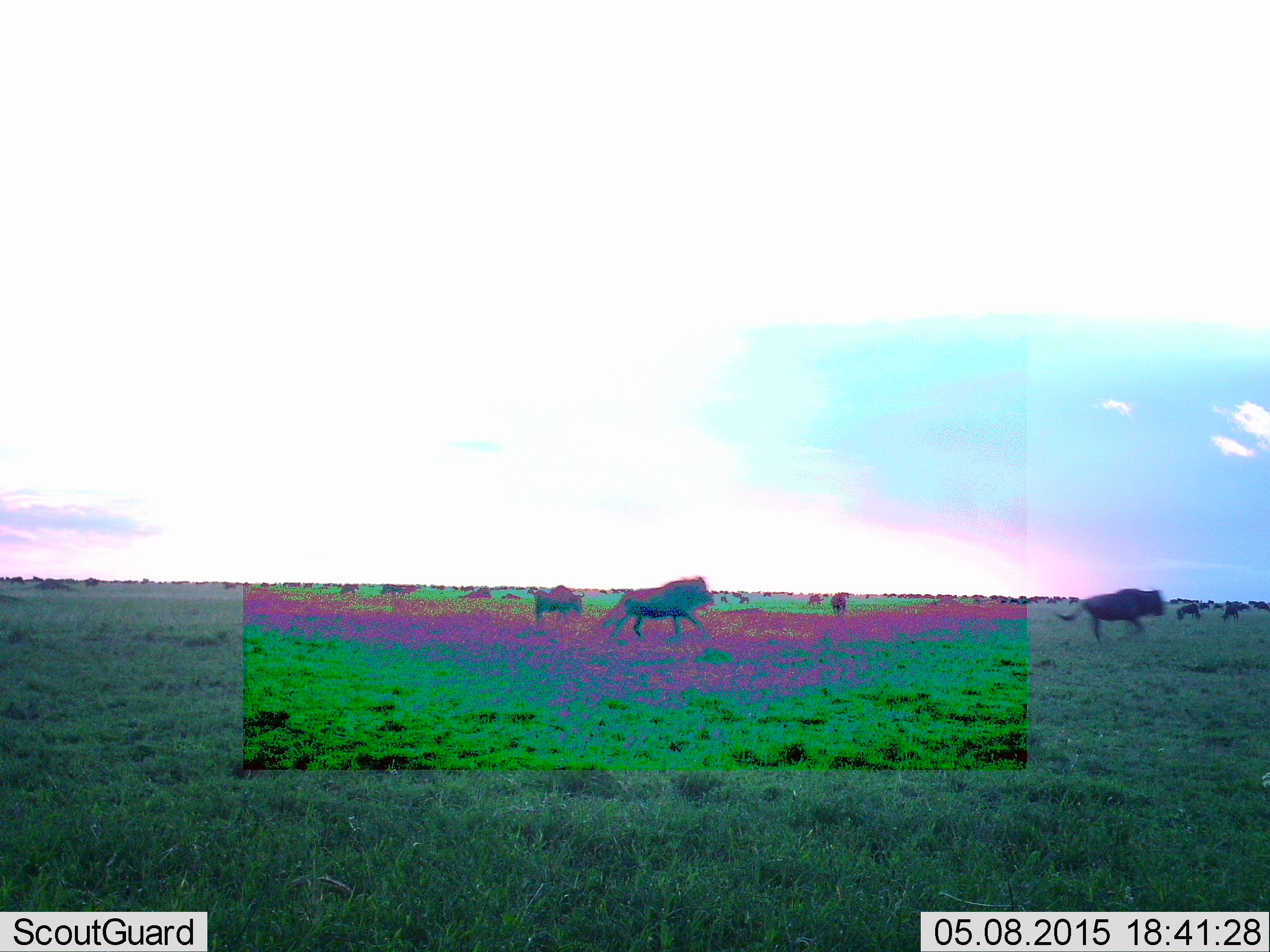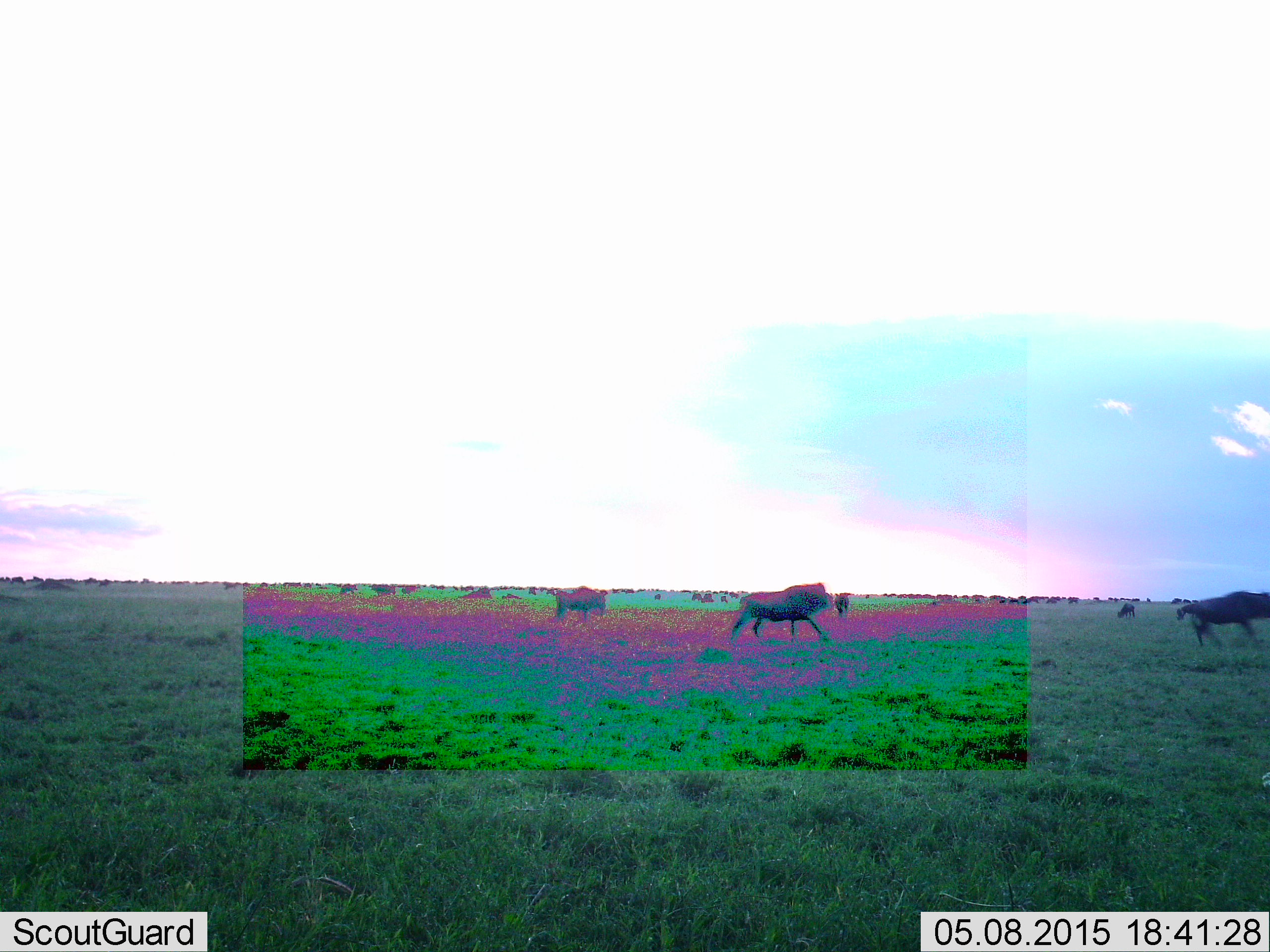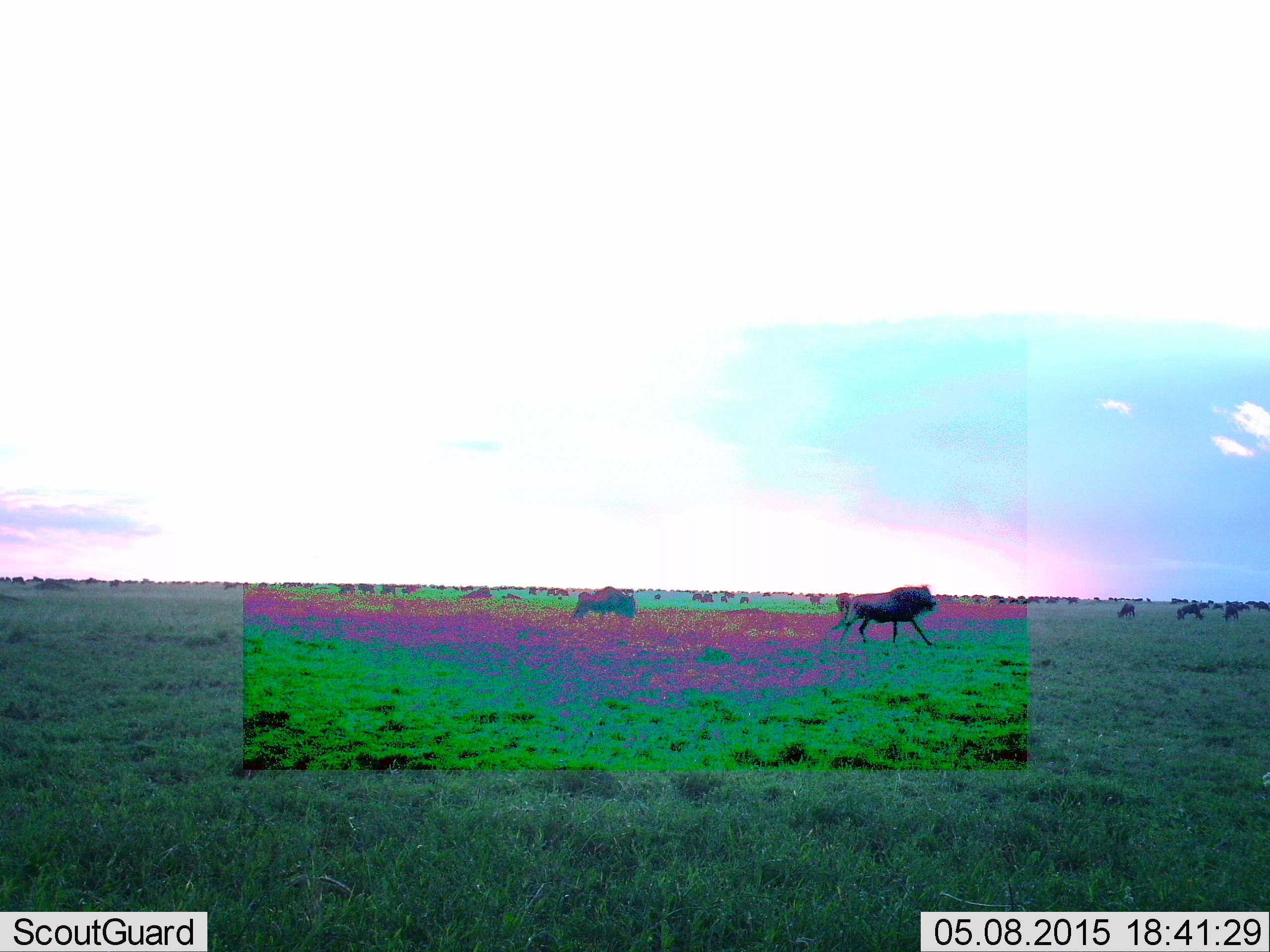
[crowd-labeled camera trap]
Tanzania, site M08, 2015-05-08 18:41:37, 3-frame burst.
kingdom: Animalia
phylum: Chordata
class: Mammalia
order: Artiodactyla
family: Bovidae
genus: Connochaetes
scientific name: Connochaetes taurinus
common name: blue wildebeest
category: wildebeest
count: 11-50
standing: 38%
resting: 0%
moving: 100%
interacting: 8%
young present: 0%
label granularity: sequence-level